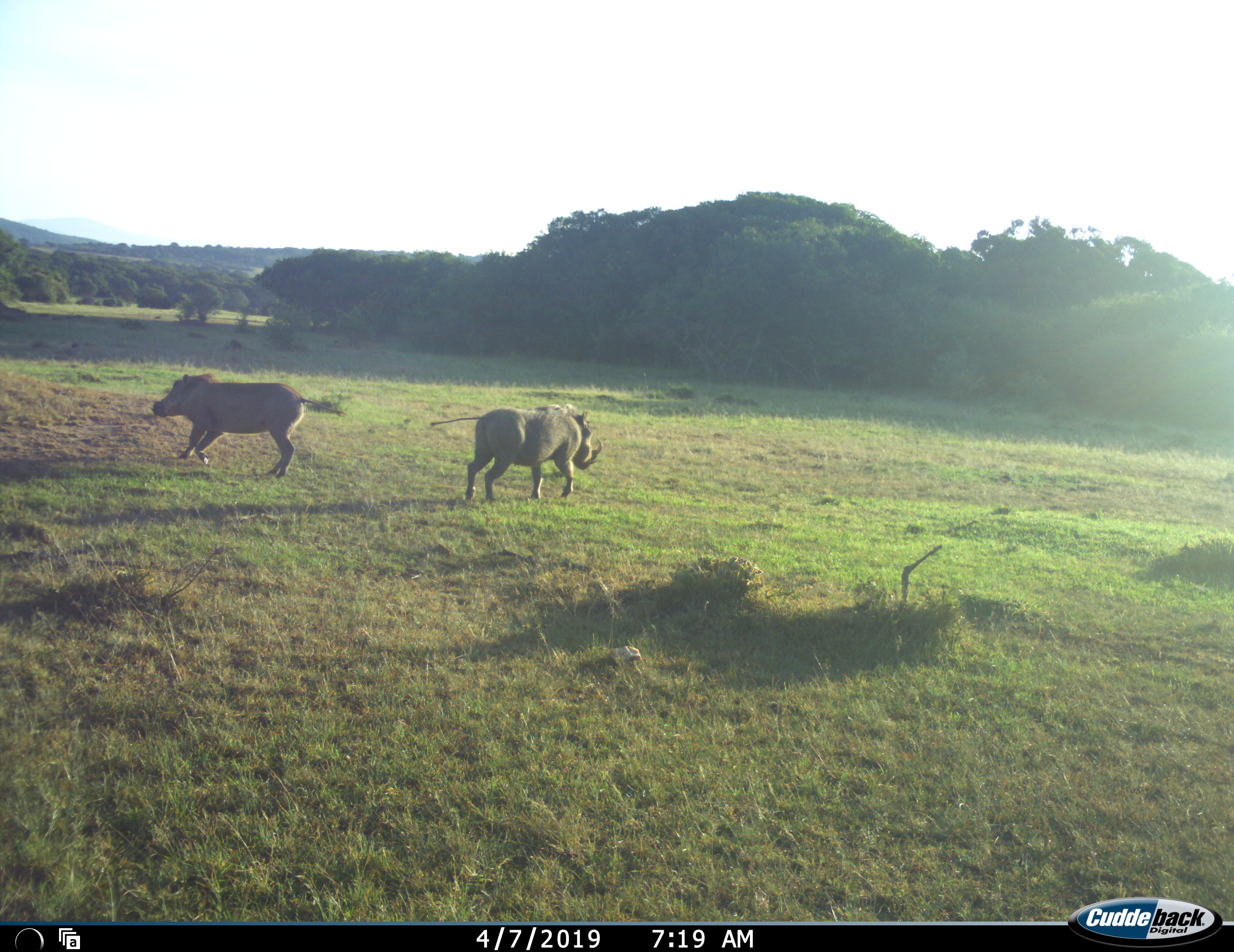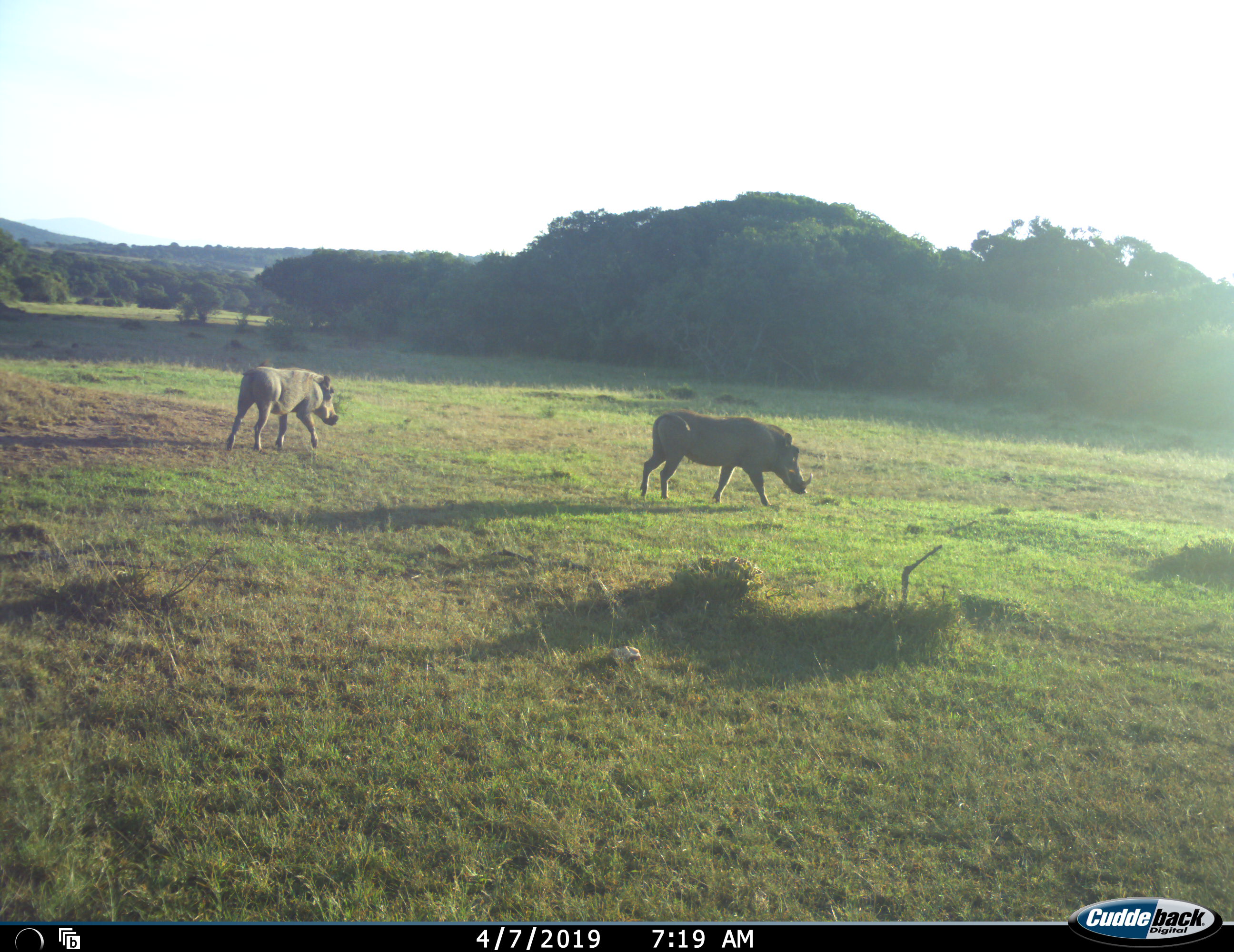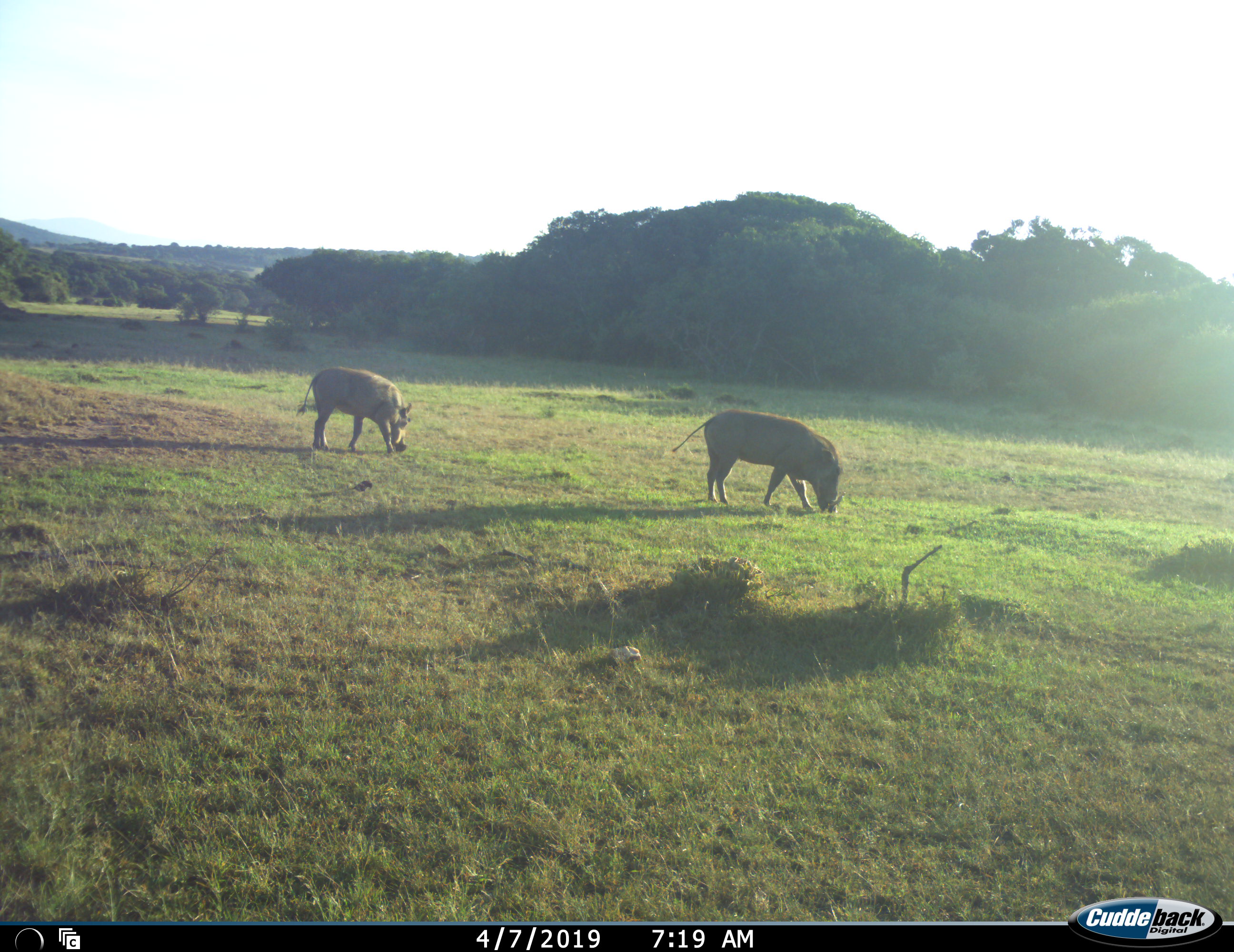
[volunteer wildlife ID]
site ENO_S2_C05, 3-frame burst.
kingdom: Animalia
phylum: Chordata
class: Mammalia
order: Artiodactyla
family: Suidae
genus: Phacochoerus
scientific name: Phacochoerus africanus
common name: warthog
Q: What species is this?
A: Warthog (Phacochoerus africanus).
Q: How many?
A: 2.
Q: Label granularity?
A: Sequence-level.